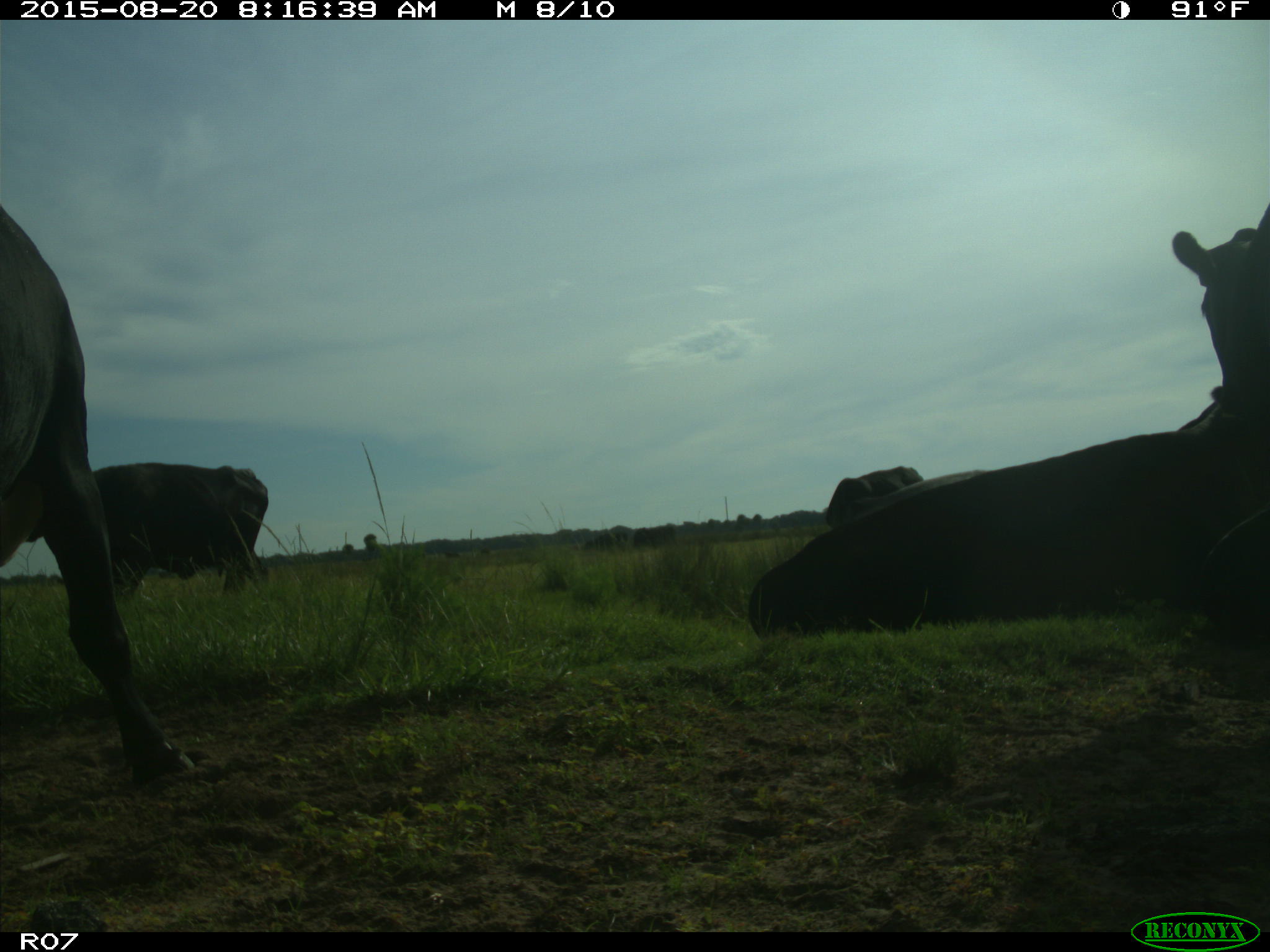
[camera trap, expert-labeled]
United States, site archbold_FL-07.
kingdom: Animalia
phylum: Chordata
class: Mammalia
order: Artiodactyla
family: Bovidae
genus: Bos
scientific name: Bos taurus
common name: domestic cow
Bos taurus (domestic cow).